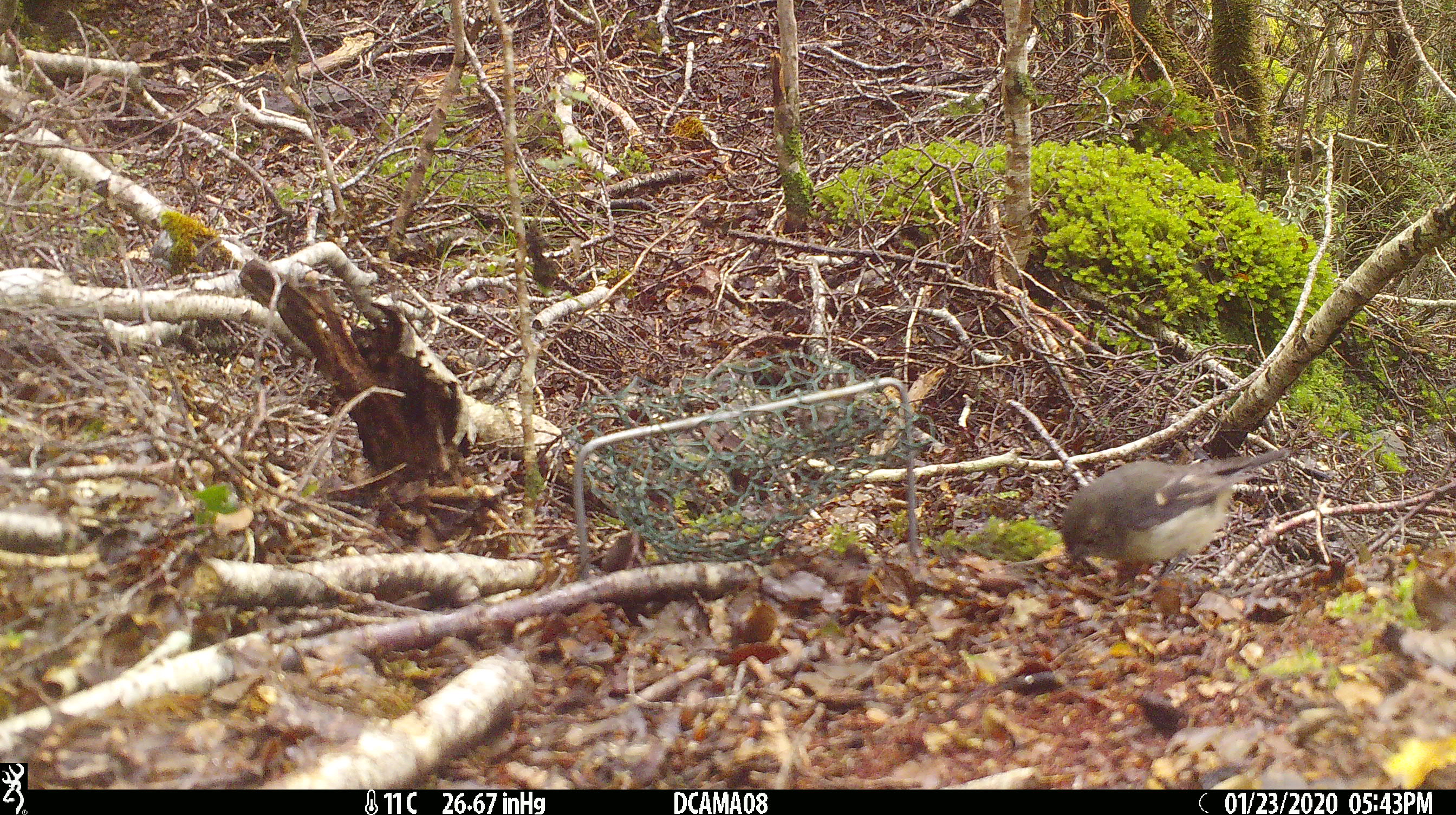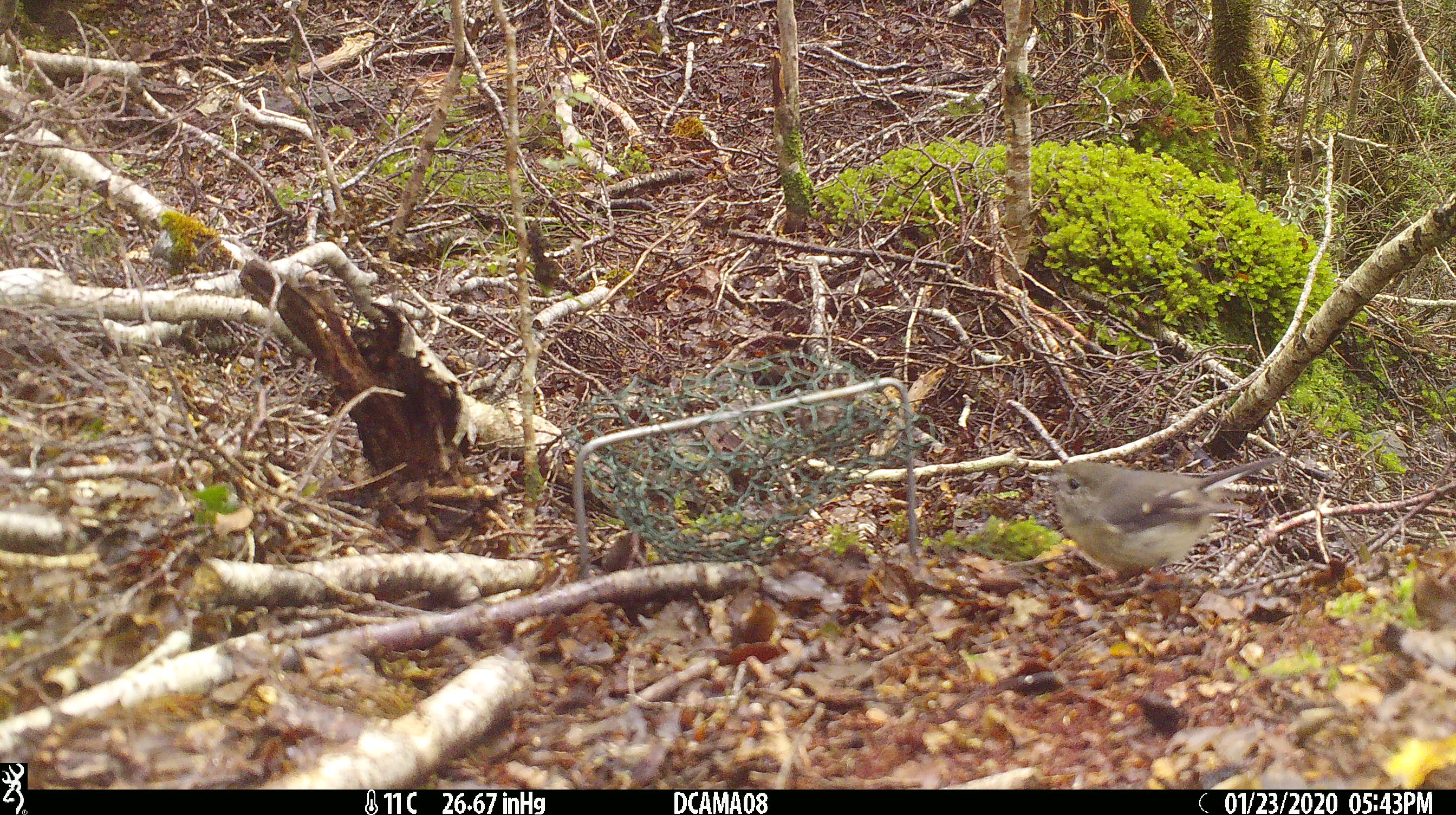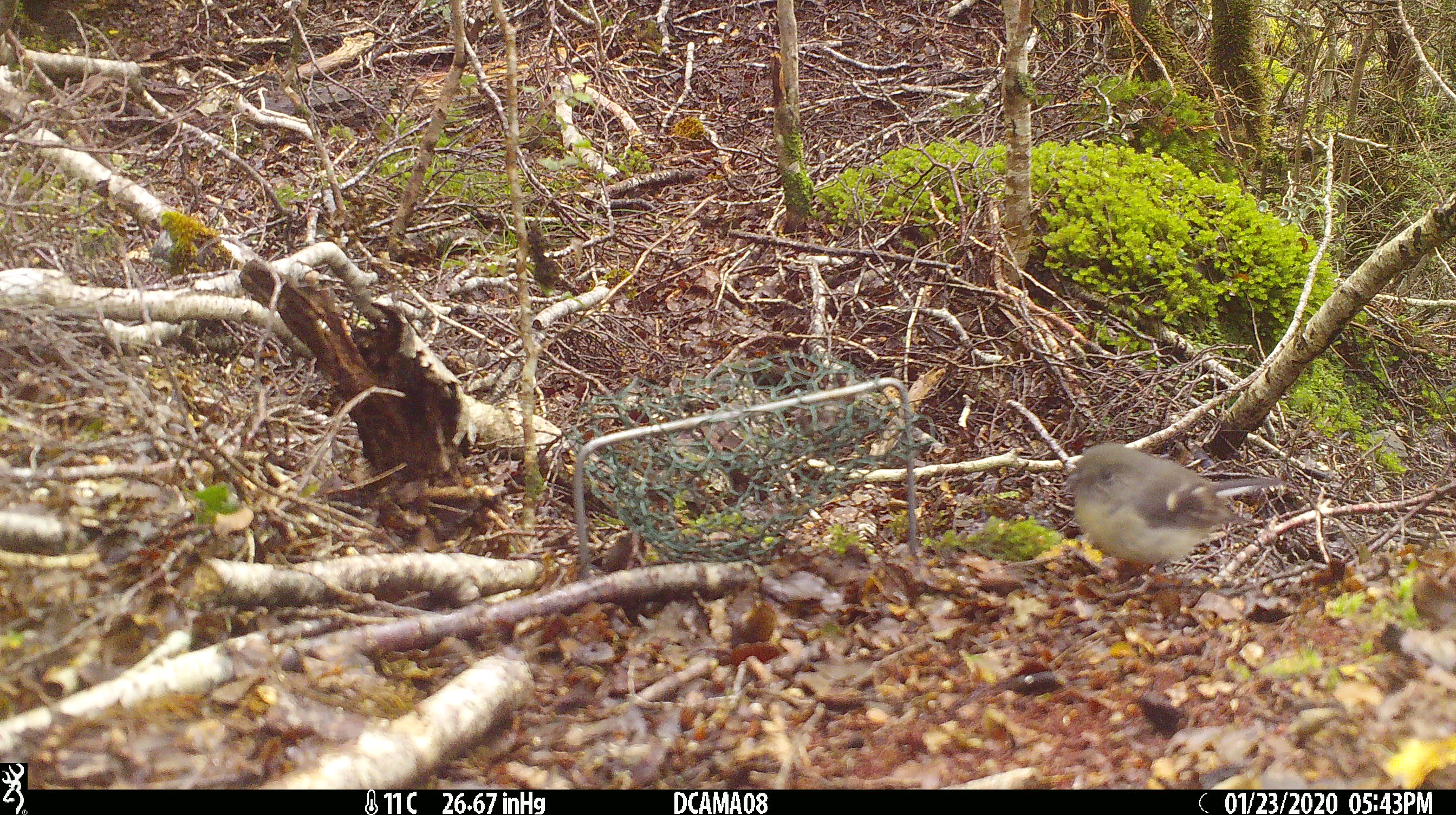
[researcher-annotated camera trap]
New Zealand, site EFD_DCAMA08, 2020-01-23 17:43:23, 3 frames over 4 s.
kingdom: Animalia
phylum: Chordata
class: Aves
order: Passeriformes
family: Petroicidae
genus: Petroica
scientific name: Petroica australis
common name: new zealand robin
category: robin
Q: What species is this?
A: Robin (new zealand robin) (Petroica australis).